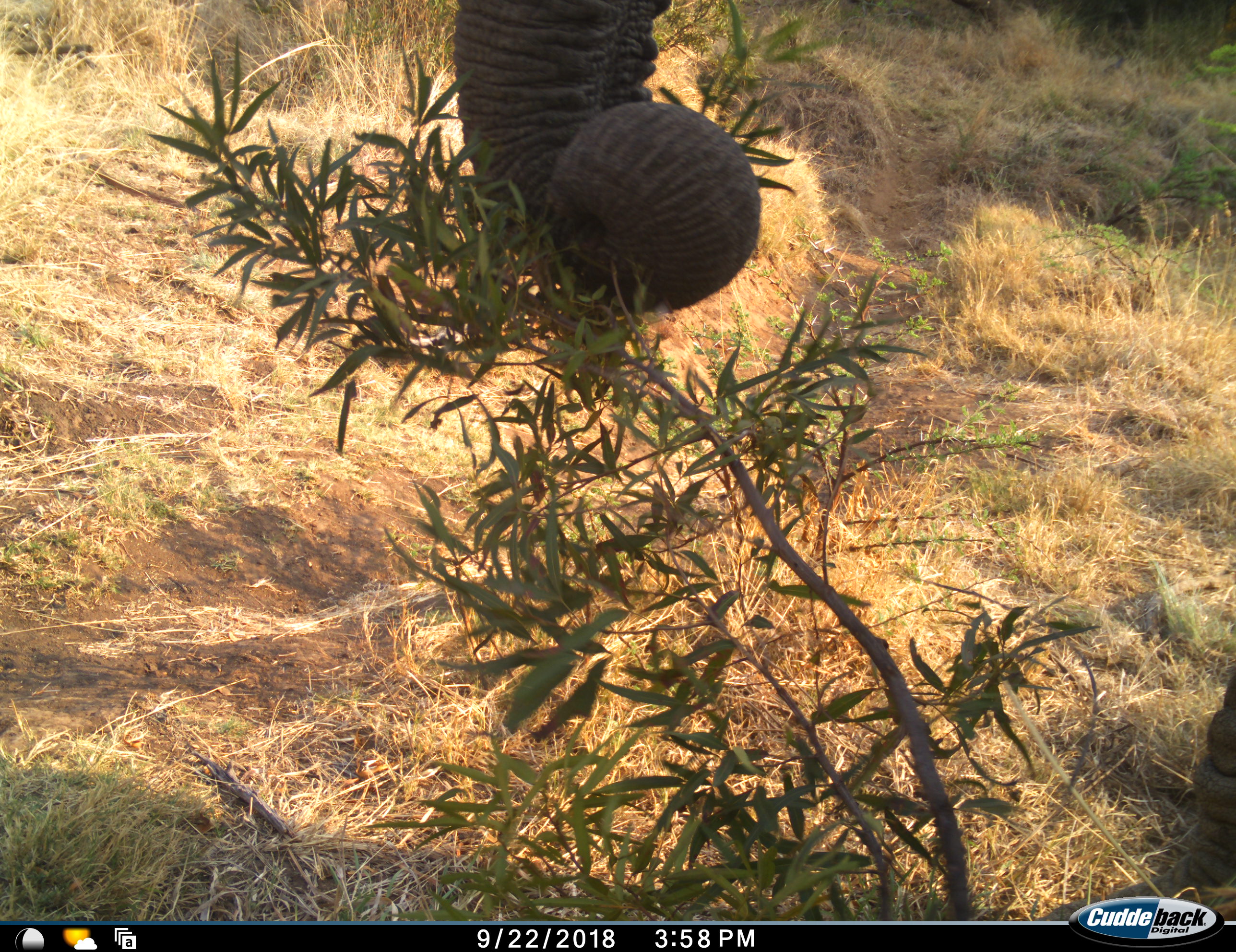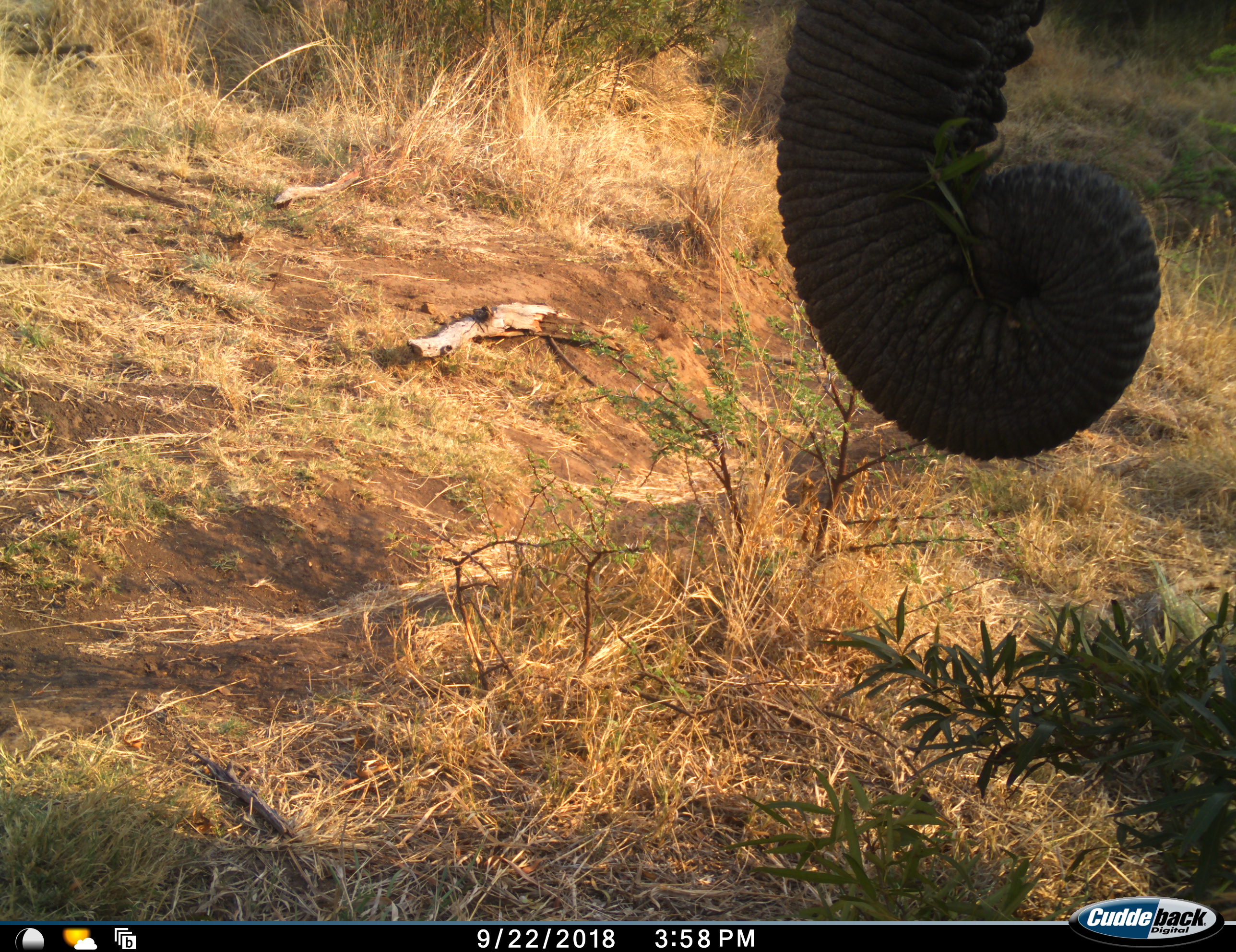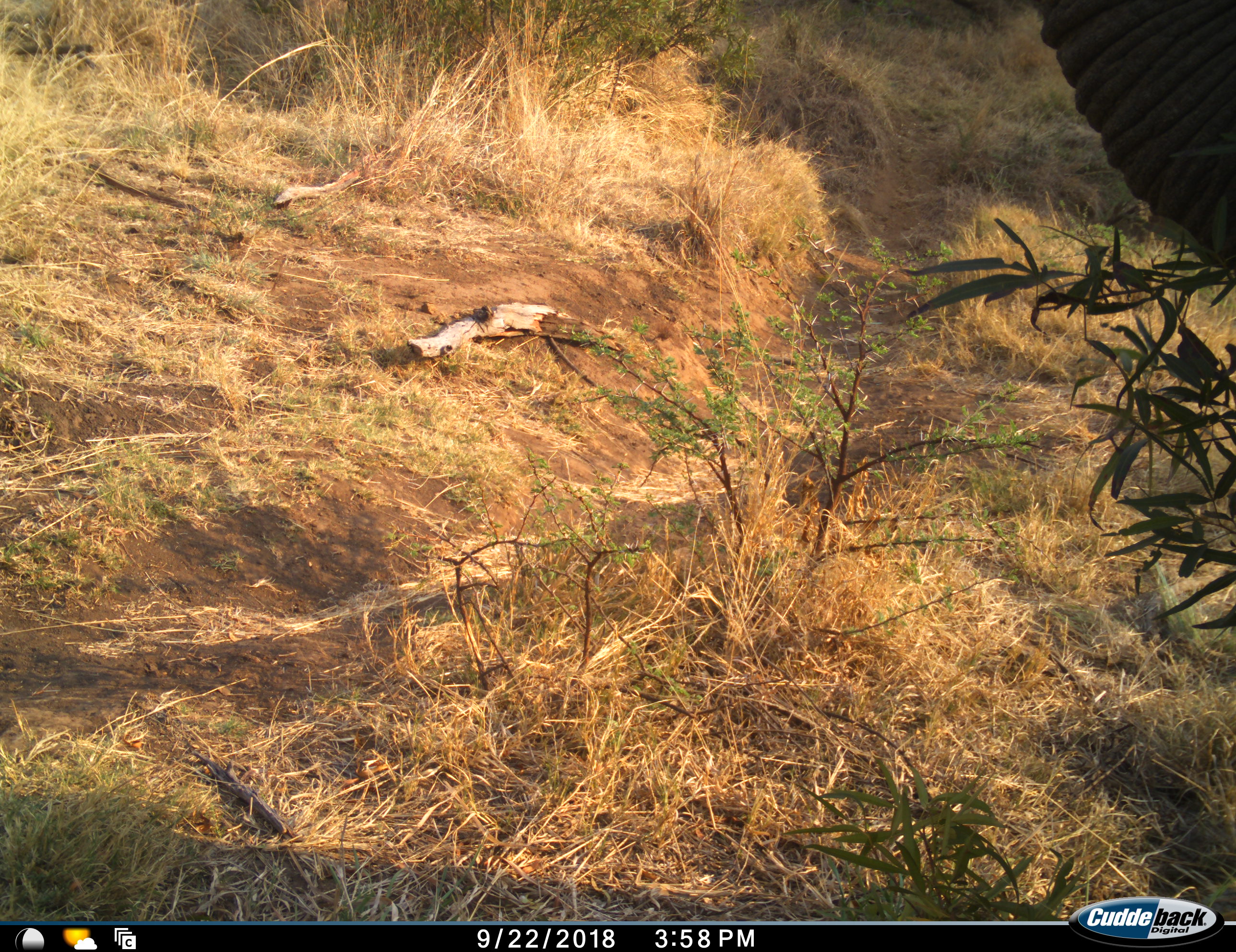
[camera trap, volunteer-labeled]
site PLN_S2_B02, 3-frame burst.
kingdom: Animalia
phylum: Chordata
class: Mammalia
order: Proboscidea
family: Elephantidae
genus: Loxodonta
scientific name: Loxodonta africana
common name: african bush elephant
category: elephant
Elephant (african bush elephant) (Loxodonta africana), count 1. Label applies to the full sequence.